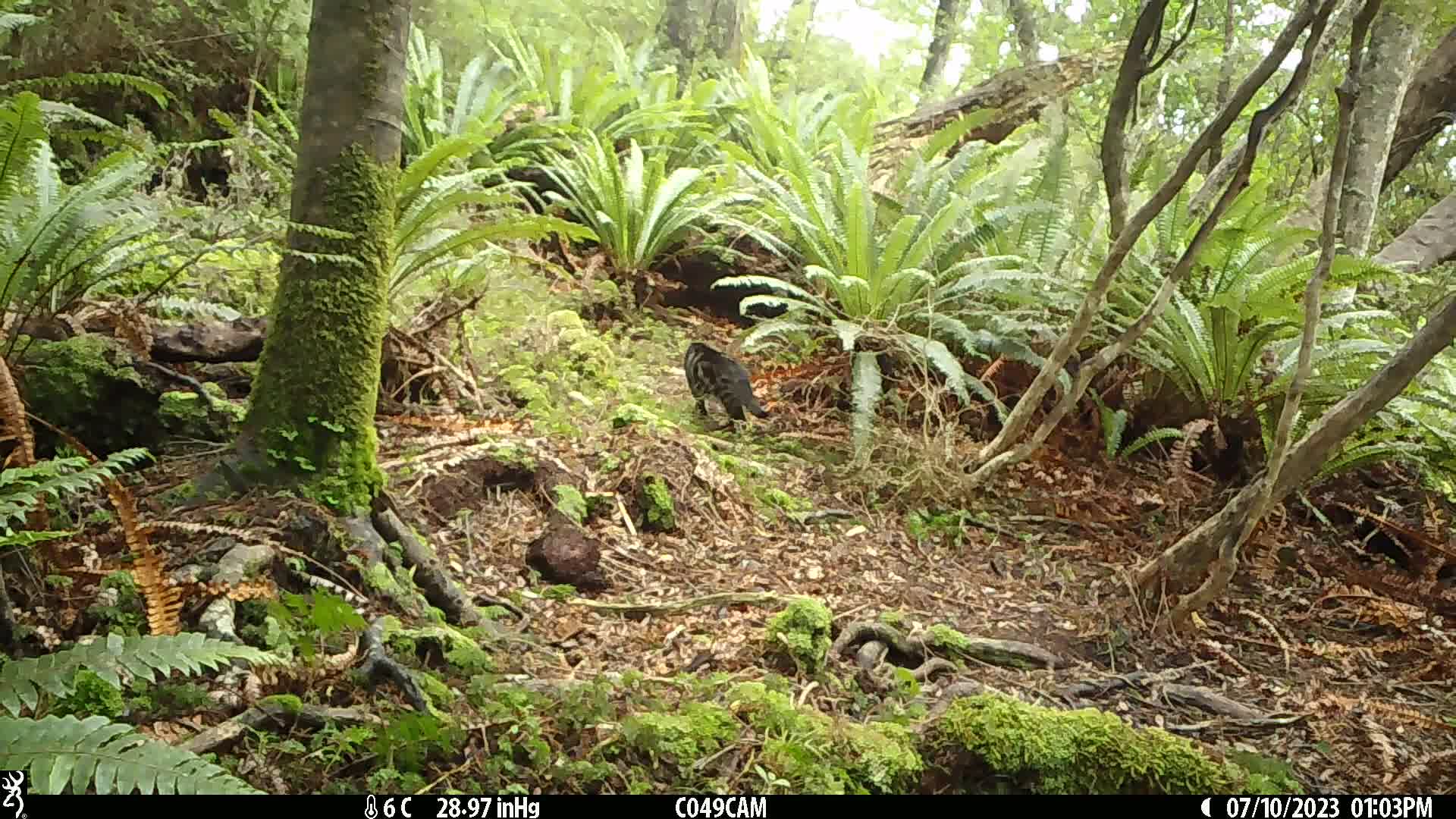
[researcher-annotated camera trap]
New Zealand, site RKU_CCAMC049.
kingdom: Animalia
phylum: Chordata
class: Mammalia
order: Carnivora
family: Felidae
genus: Felis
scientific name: Felis catus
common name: domestic cat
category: cat